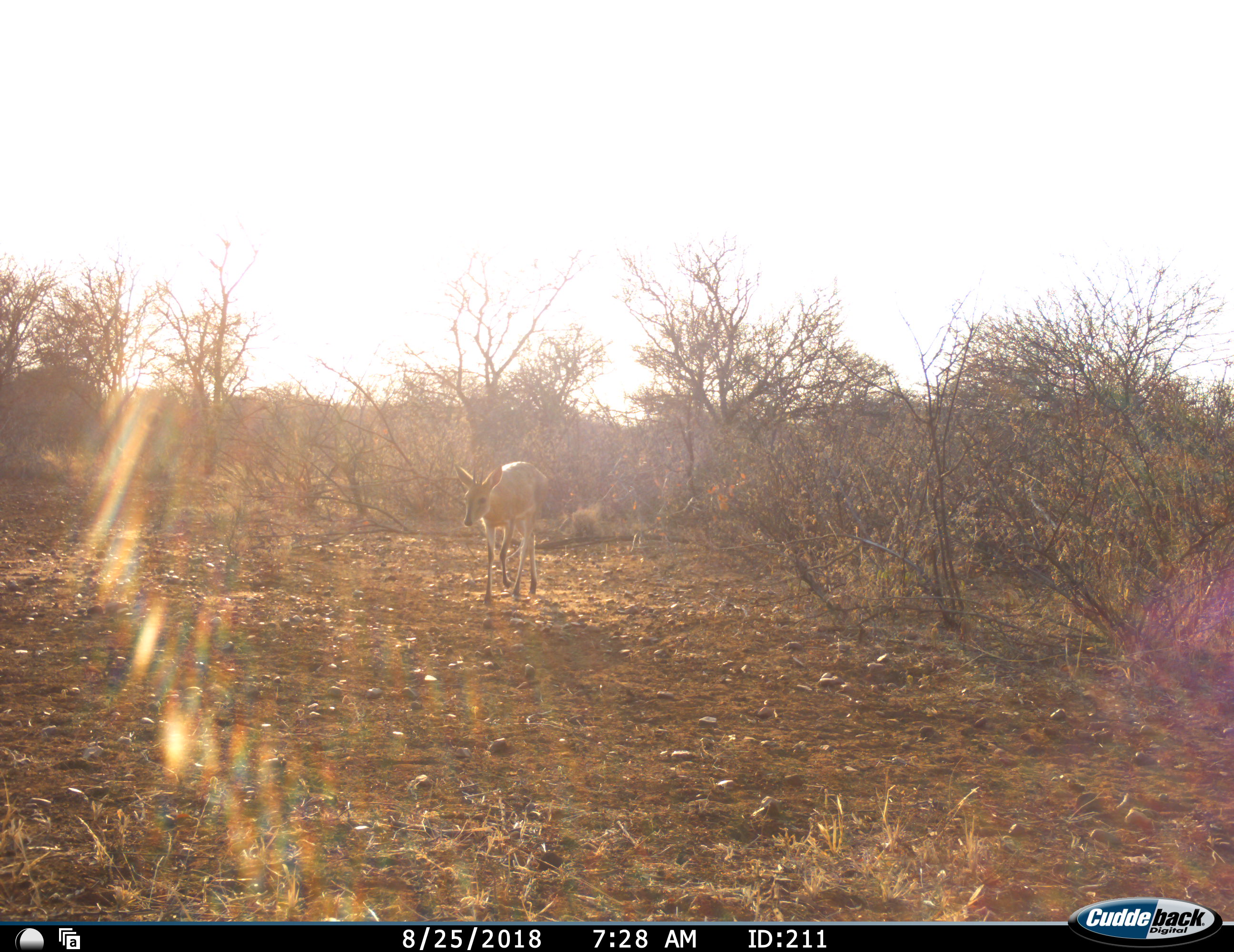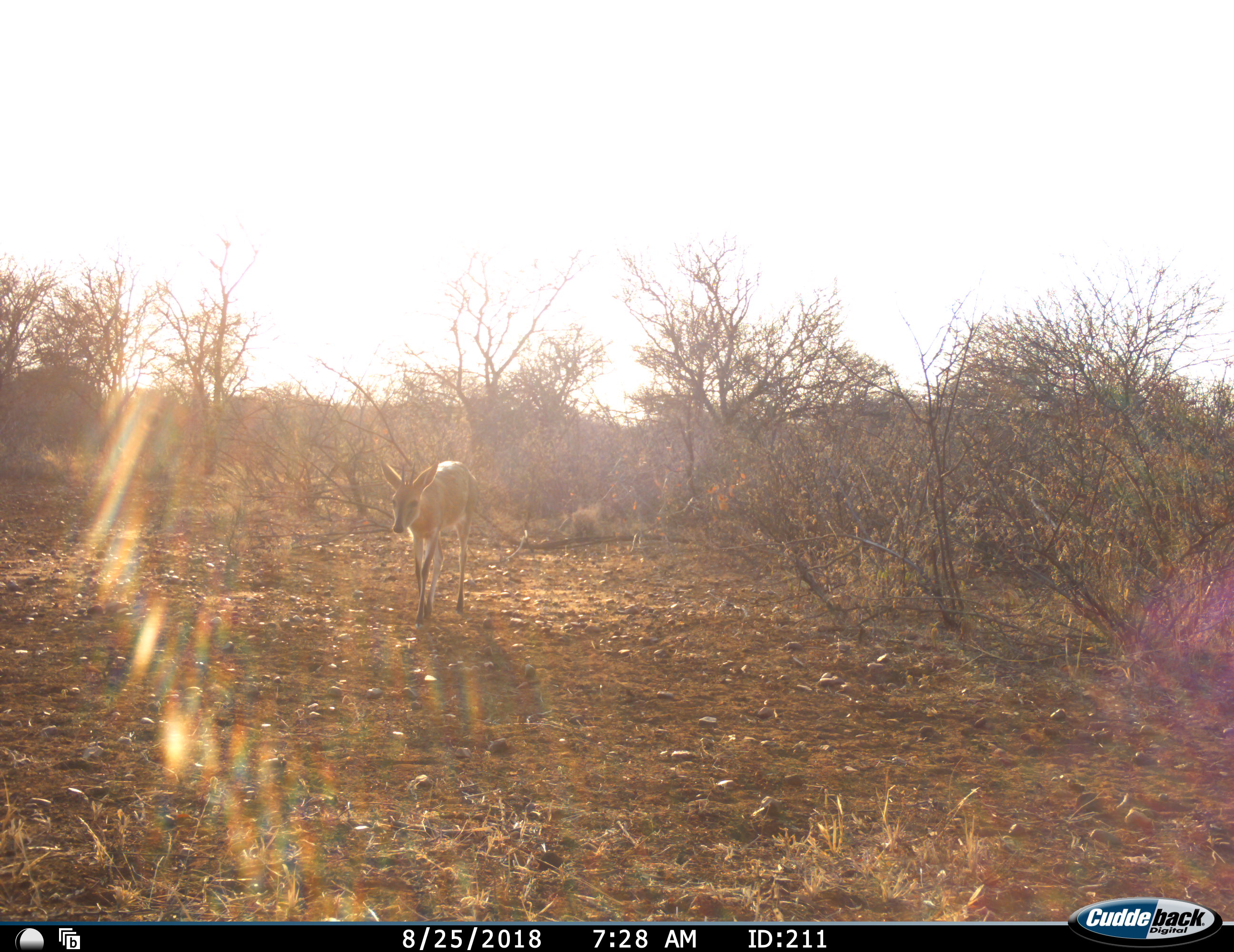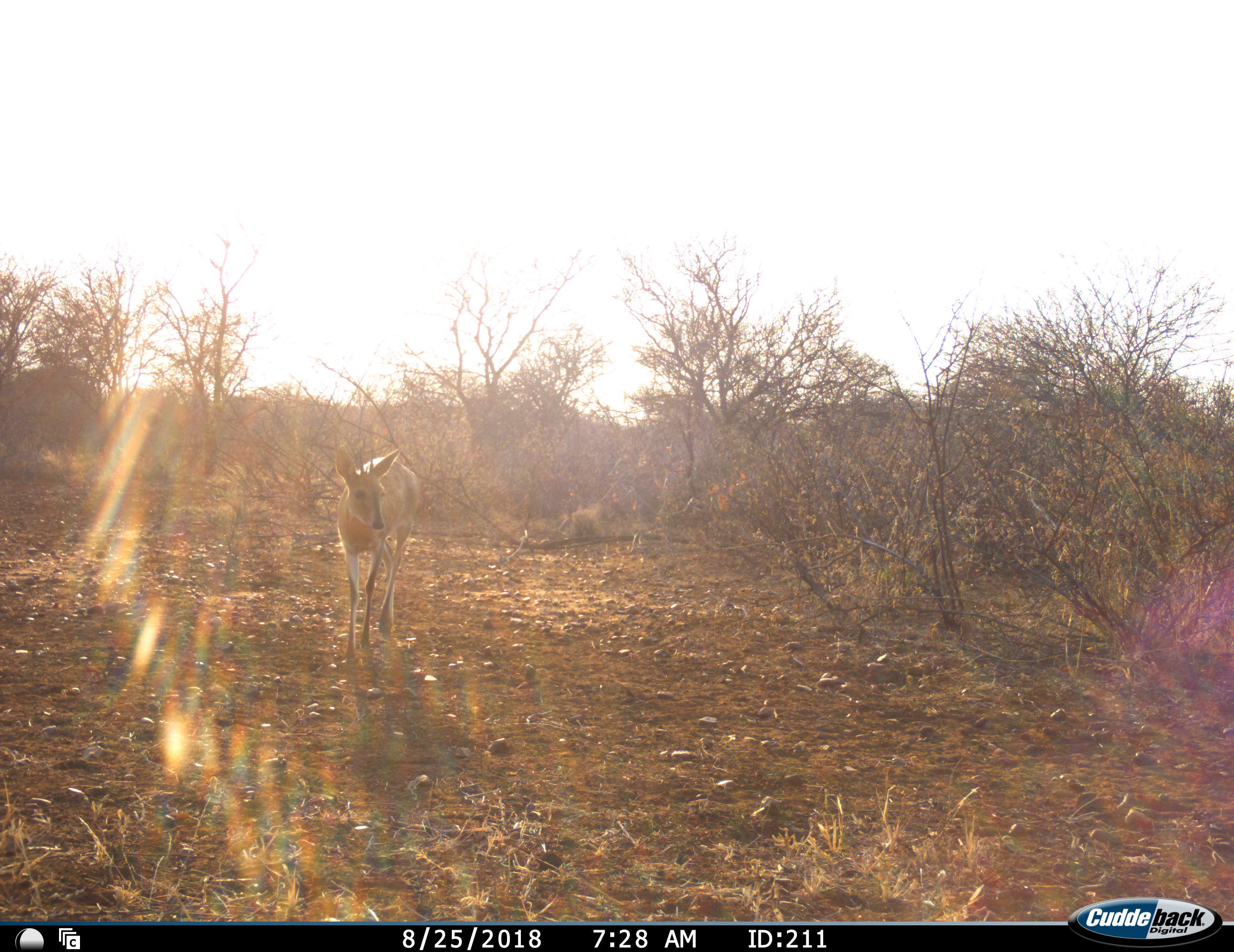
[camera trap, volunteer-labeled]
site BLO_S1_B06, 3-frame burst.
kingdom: Animalia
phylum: Chordata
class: Mammalia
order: Artiodactyla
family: Bovidae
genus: Sylvicapra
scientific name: Sylvicapra grimmia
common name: common duiker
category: duikercommongrey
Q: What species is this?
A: Duikercommongrey (common duiker) (Sylvicapra grimmia).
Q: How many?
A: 1.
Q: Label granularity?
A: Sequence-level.